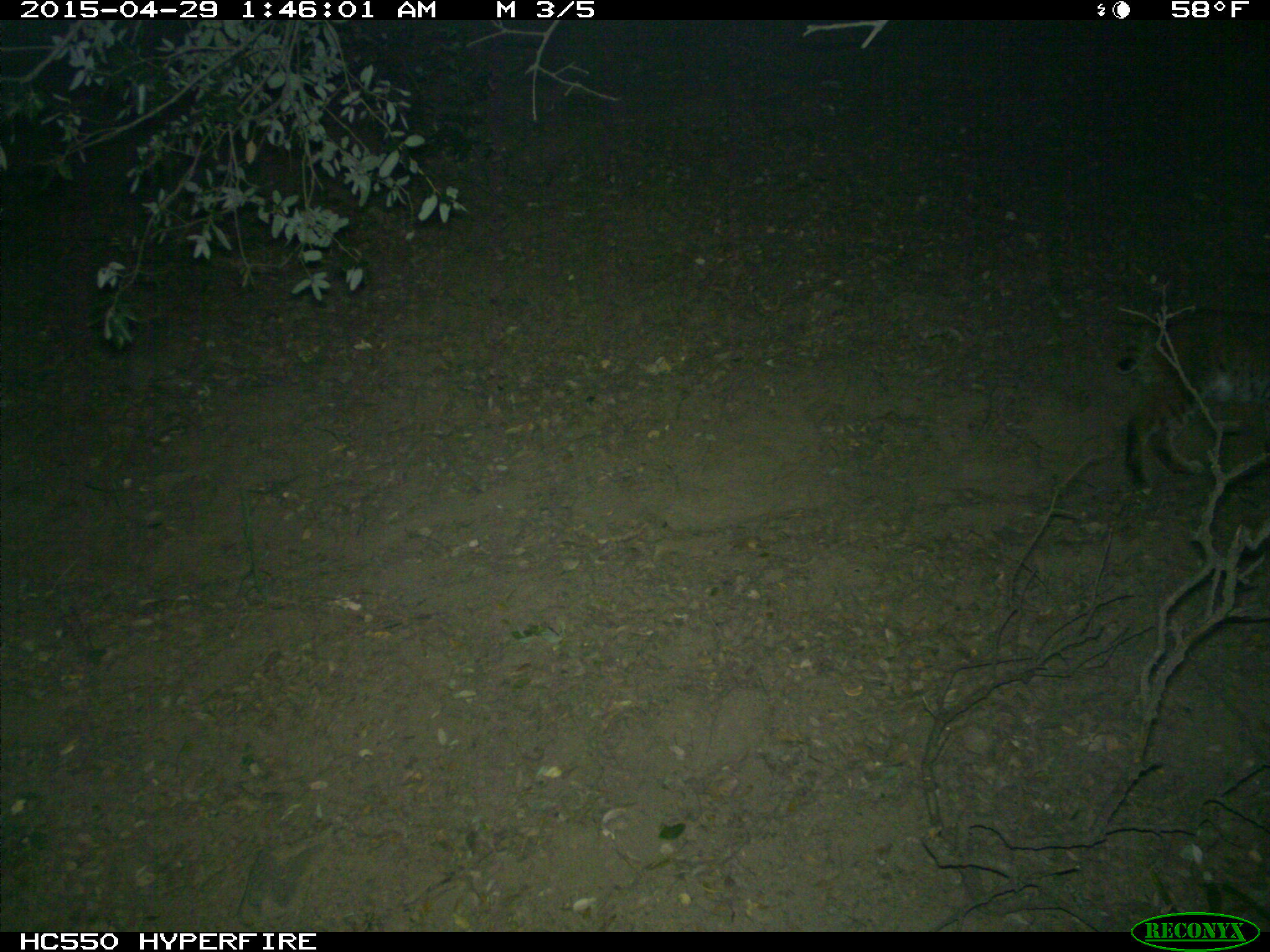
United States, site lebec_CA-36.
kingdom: Animalia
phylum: Chordata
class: Mammalia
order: Carnivora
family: Felidae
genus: Lynx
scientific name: Lynx rufus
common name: bobcat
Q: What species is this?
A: Lynx rufus (bobcat).